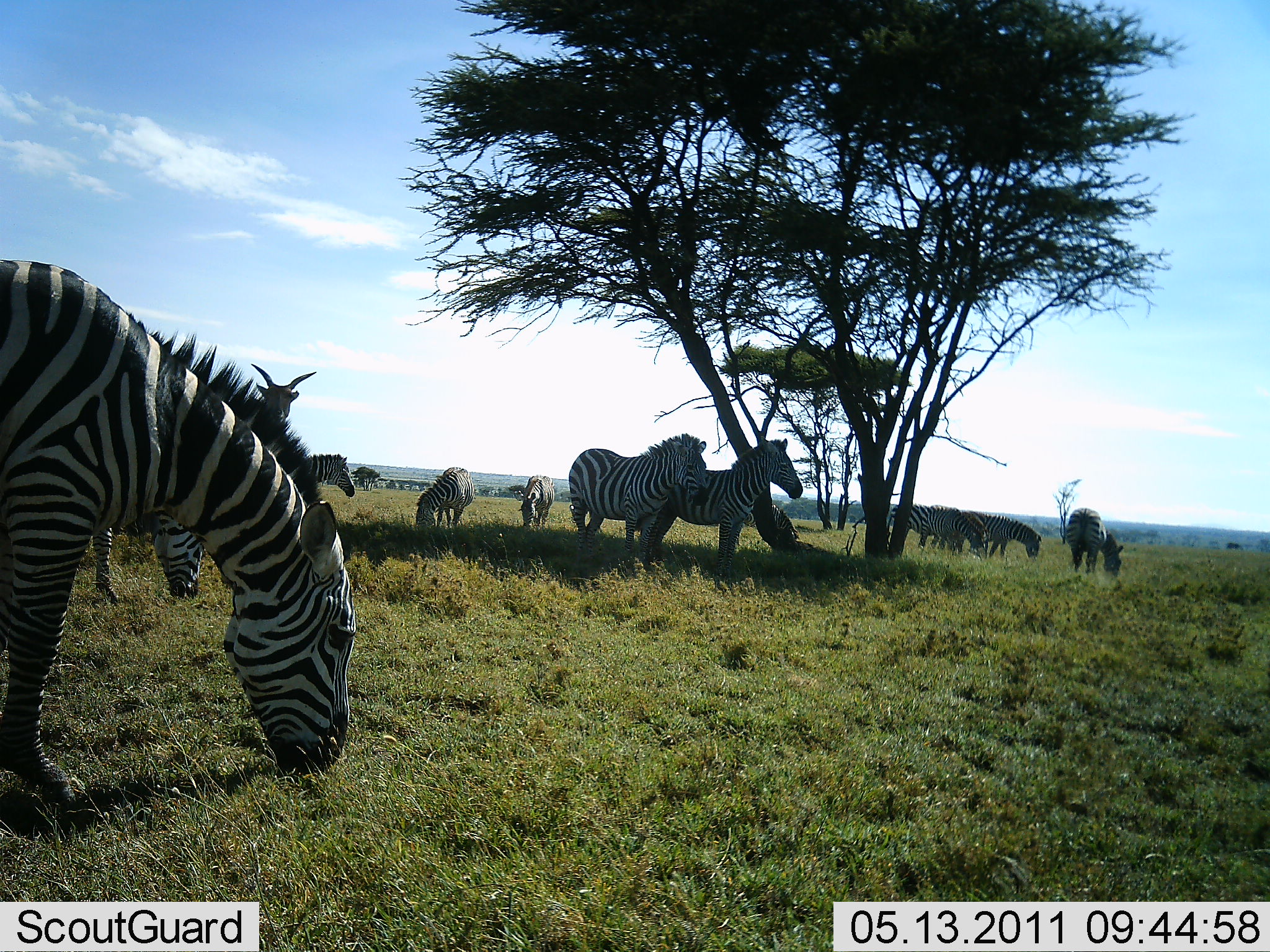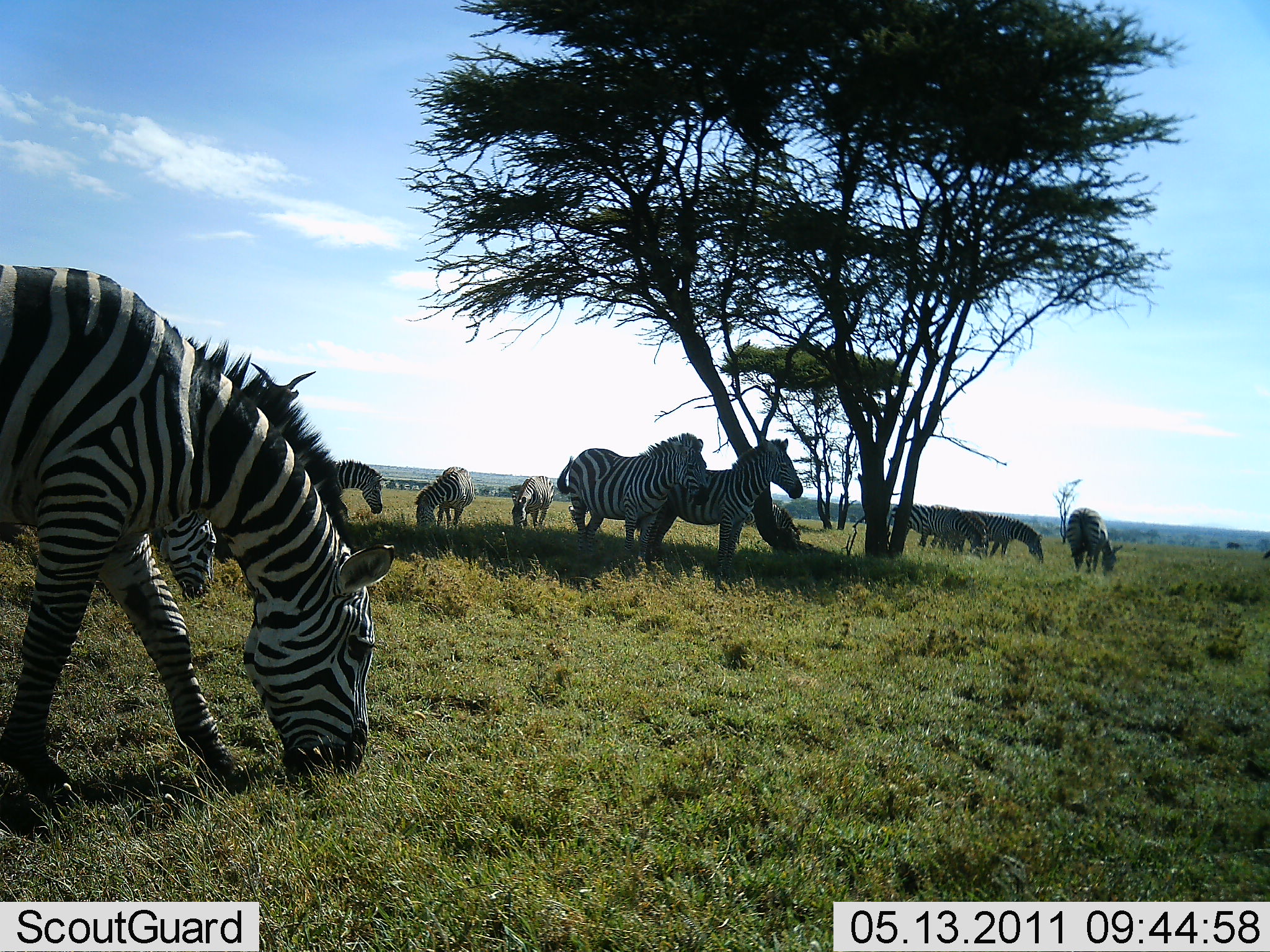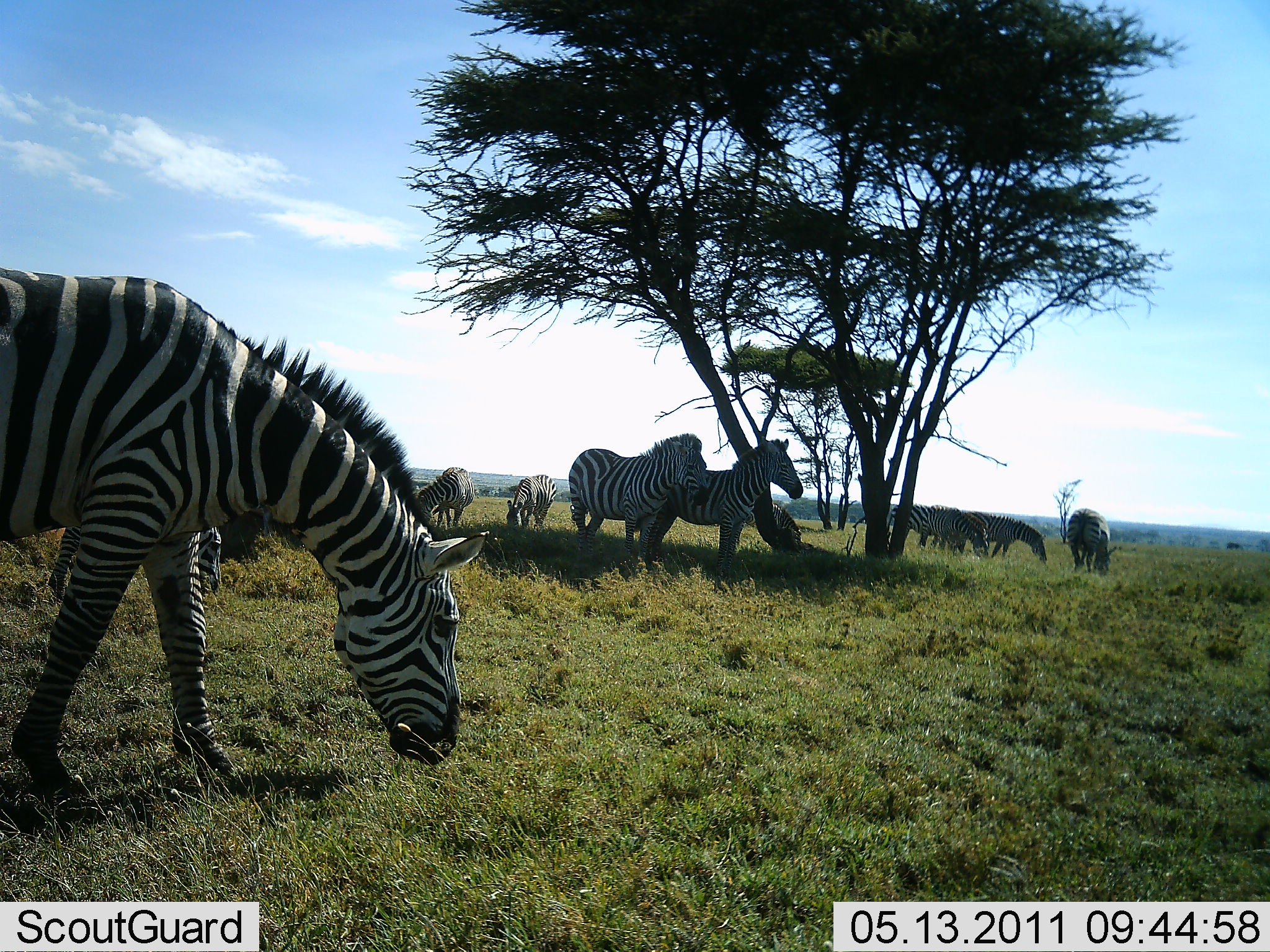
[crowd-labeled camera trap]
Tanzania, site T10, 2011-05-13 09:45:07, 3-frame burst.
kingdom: Animalia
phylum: Chordata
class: Mammalia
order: Perissodactyla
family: Equidae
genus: Equus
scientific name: Equus quagga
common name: plains zebra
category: zebra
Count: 10.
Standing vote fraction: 50%.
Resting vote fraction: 19%.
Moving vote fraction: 0%.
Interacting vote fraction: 12%.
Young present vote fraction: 6%.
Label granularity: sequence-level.